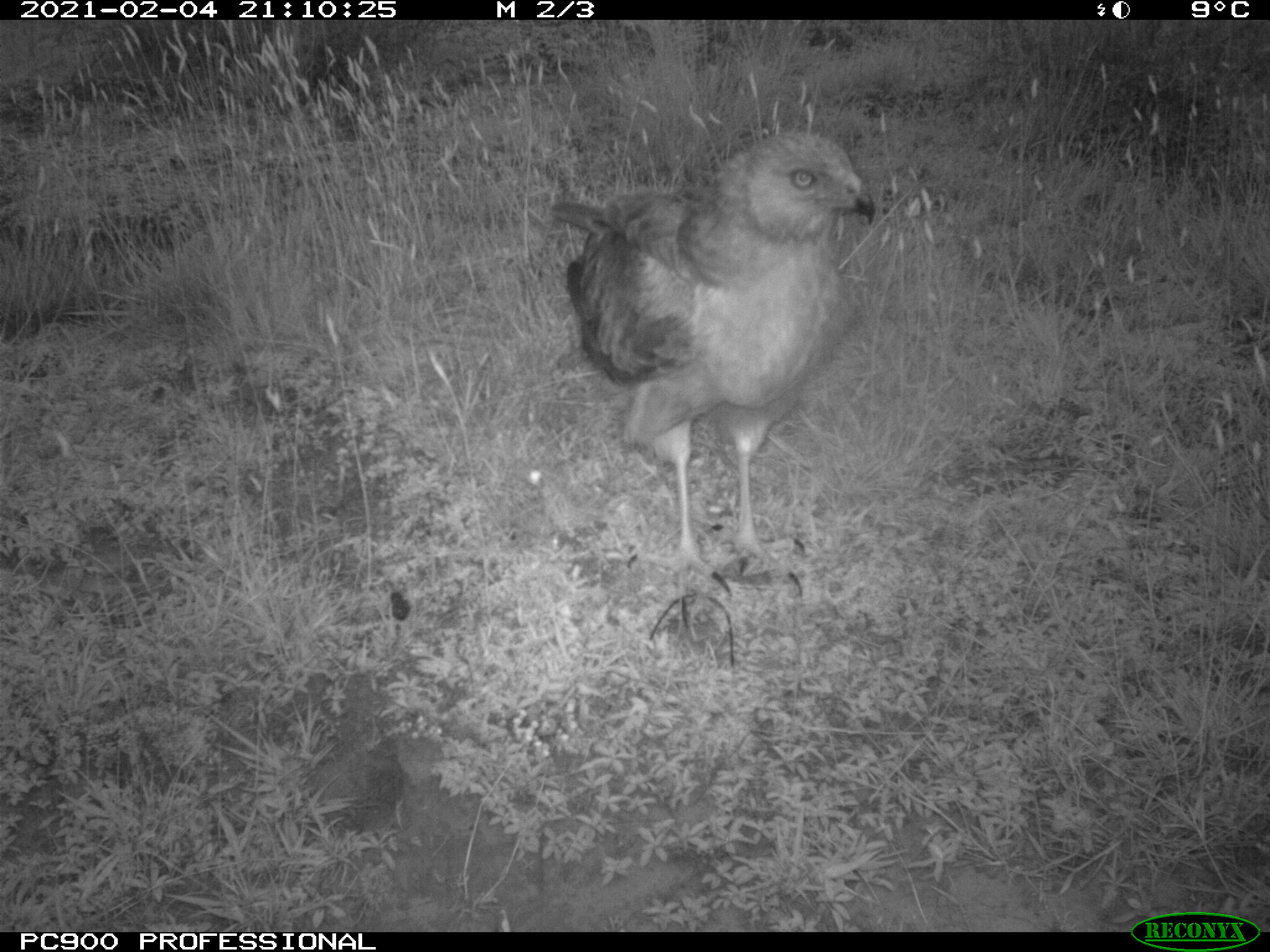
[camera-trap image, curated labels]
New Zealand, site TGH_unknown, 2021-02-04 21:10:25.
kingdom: Animalia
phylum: Chordata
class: Aves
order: Accipitriformes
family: Accipitridae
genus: Circus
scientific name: Circus approximans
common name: swamp harrier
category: harrier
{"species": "harrier (swamp harrier) (Circus approximans)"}